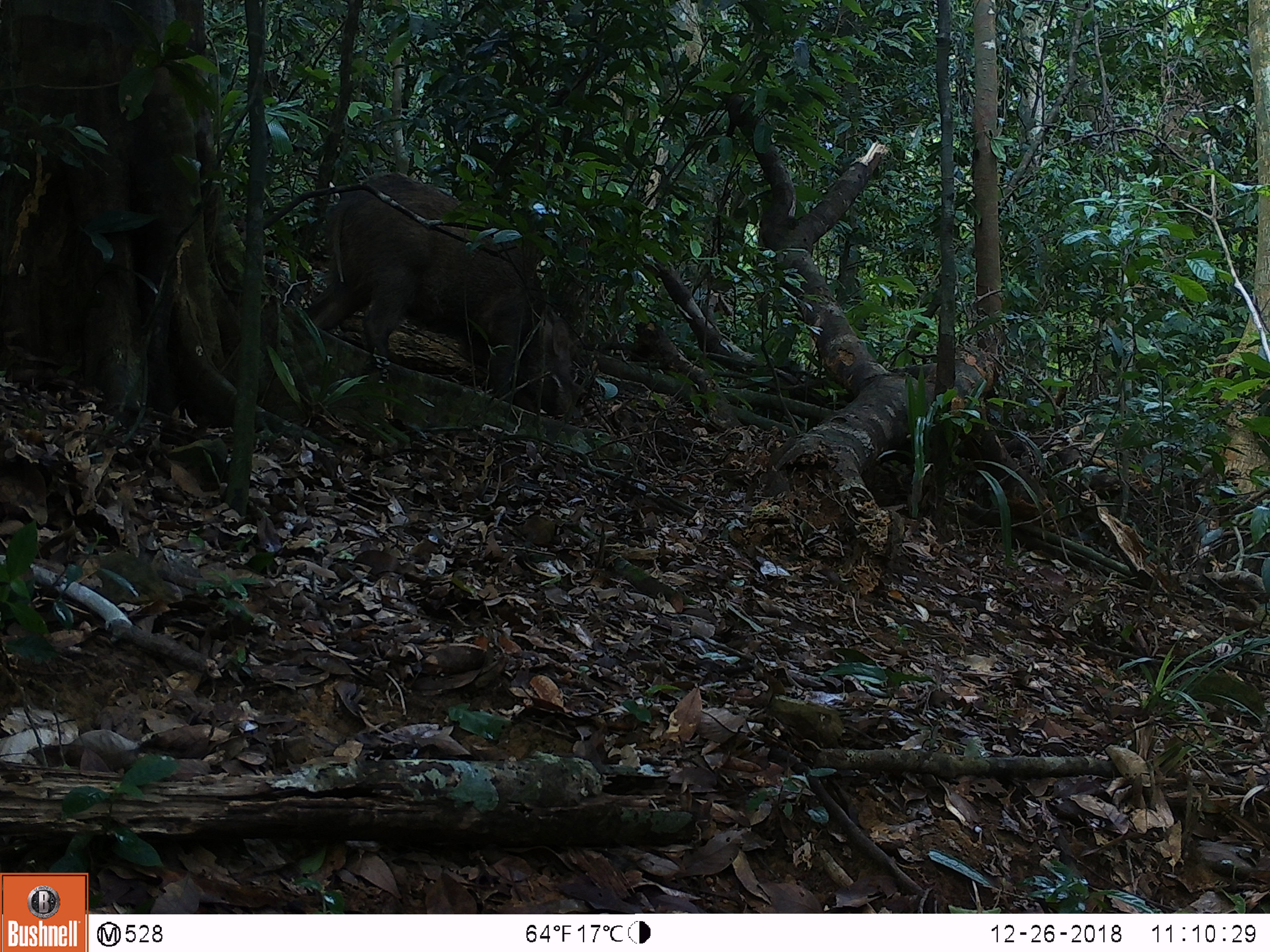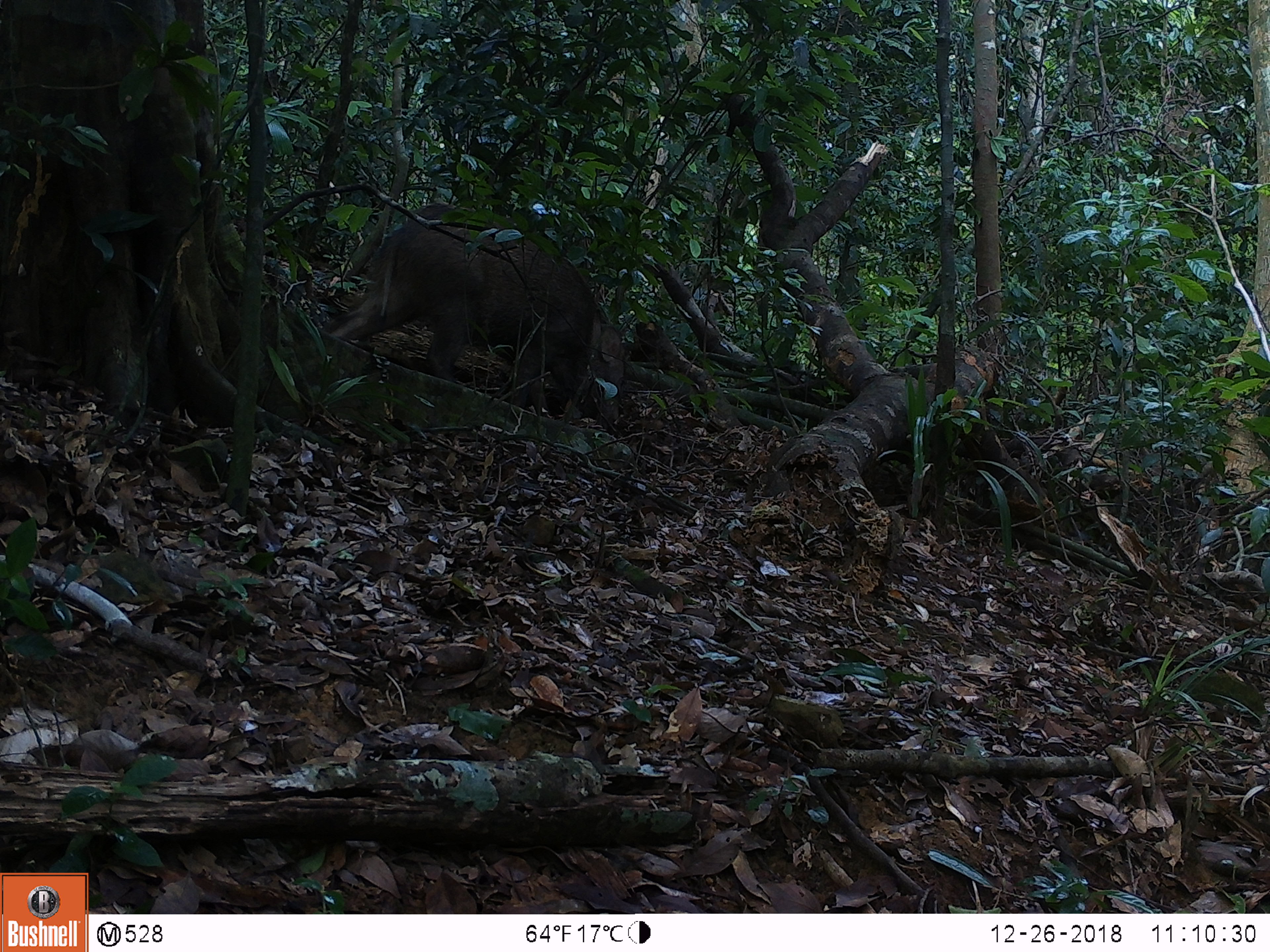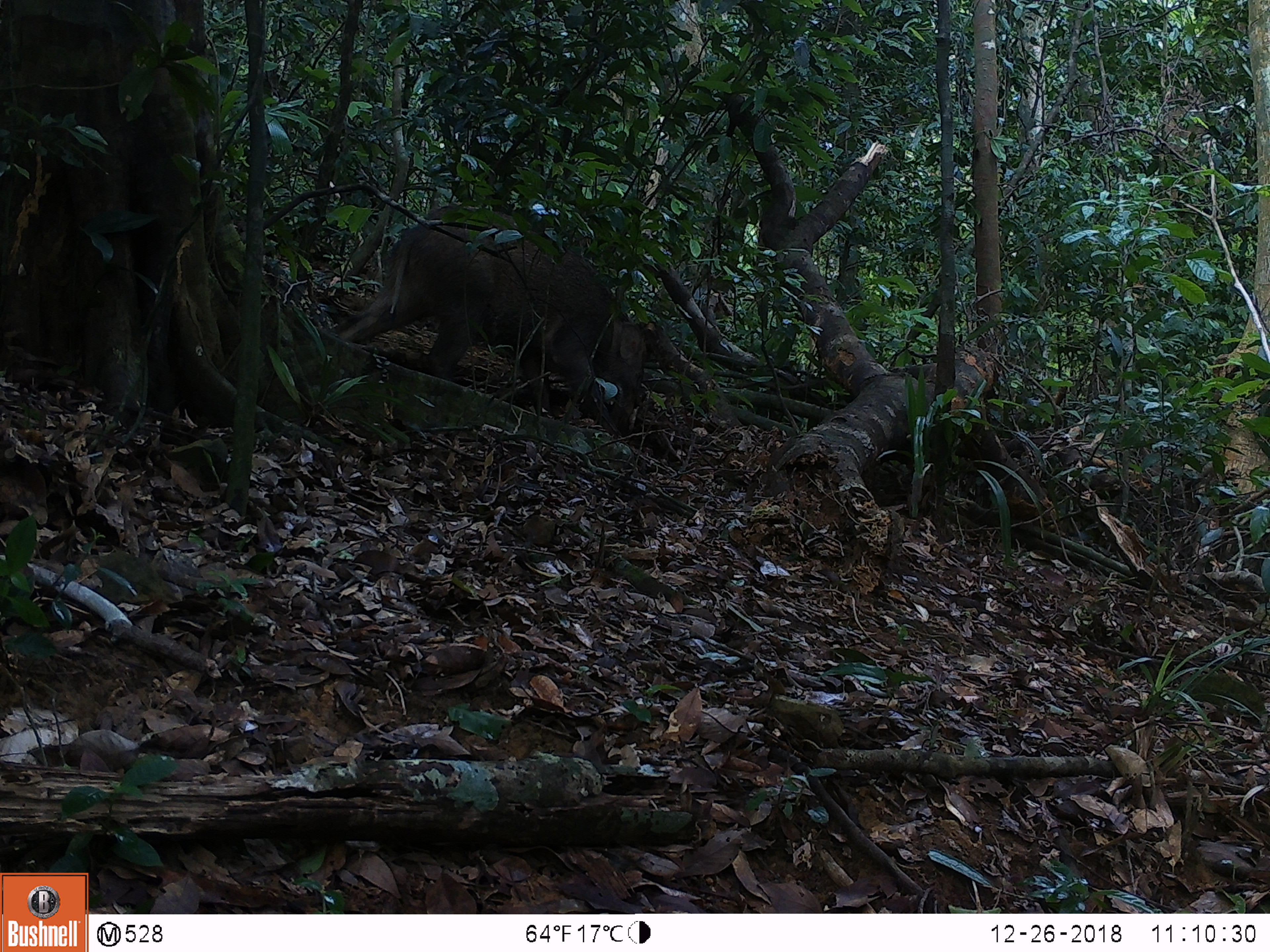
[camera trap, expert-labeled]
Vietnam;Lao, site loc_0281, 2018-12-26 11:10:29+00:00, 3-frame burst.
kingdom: Animalia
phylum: Chordata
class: Mammalia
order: Artiodactyla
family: Suidae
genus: Sus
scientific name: Sus scrofa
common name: eurasian wild pig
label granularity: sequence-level